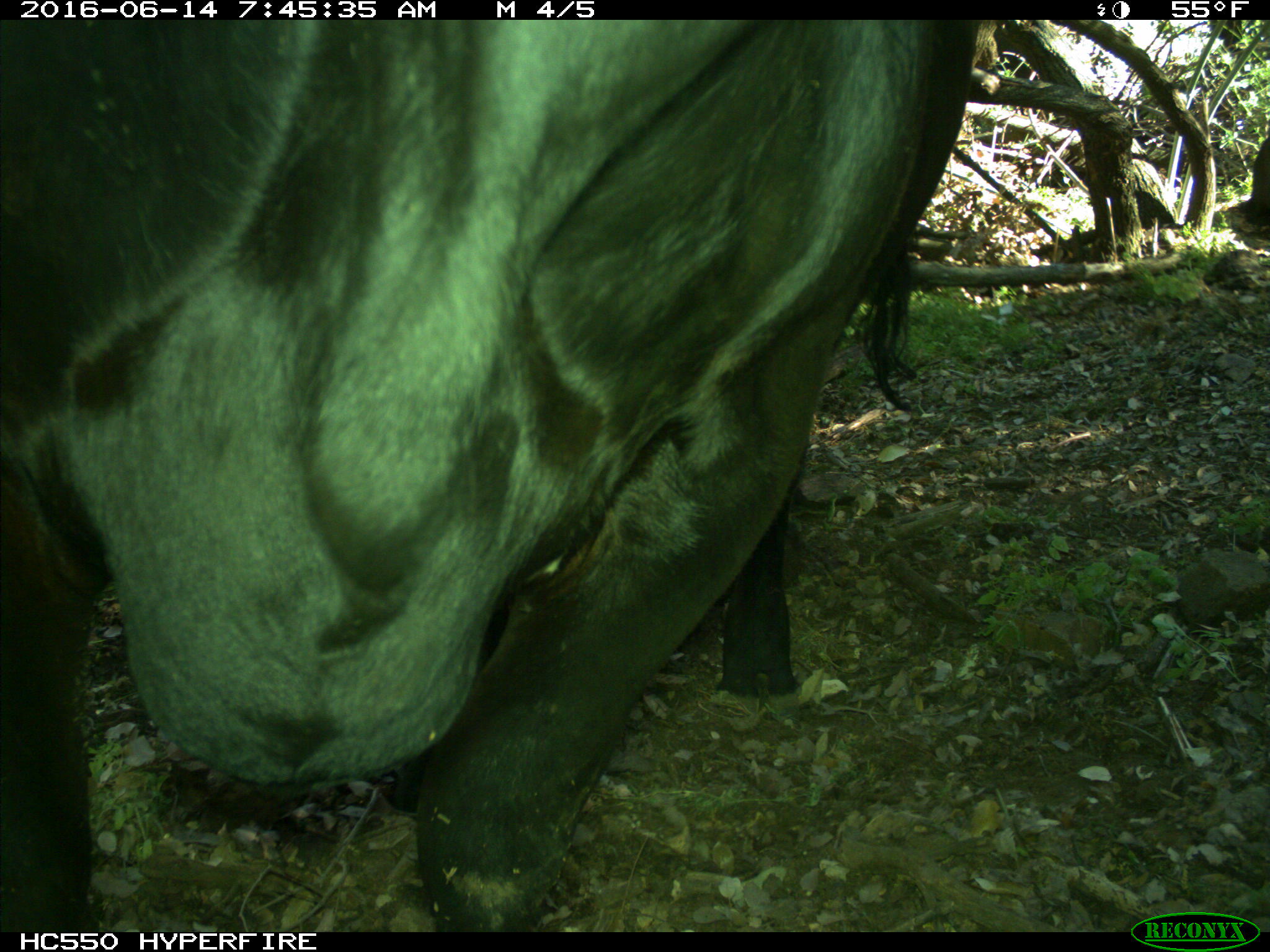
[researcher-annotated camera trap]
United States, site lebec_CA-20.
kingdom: Animalia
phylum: Chordata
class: Mammalia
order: Artiodactyla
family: Bovidae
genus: Bos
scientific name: Bos taurus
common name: domestic cow